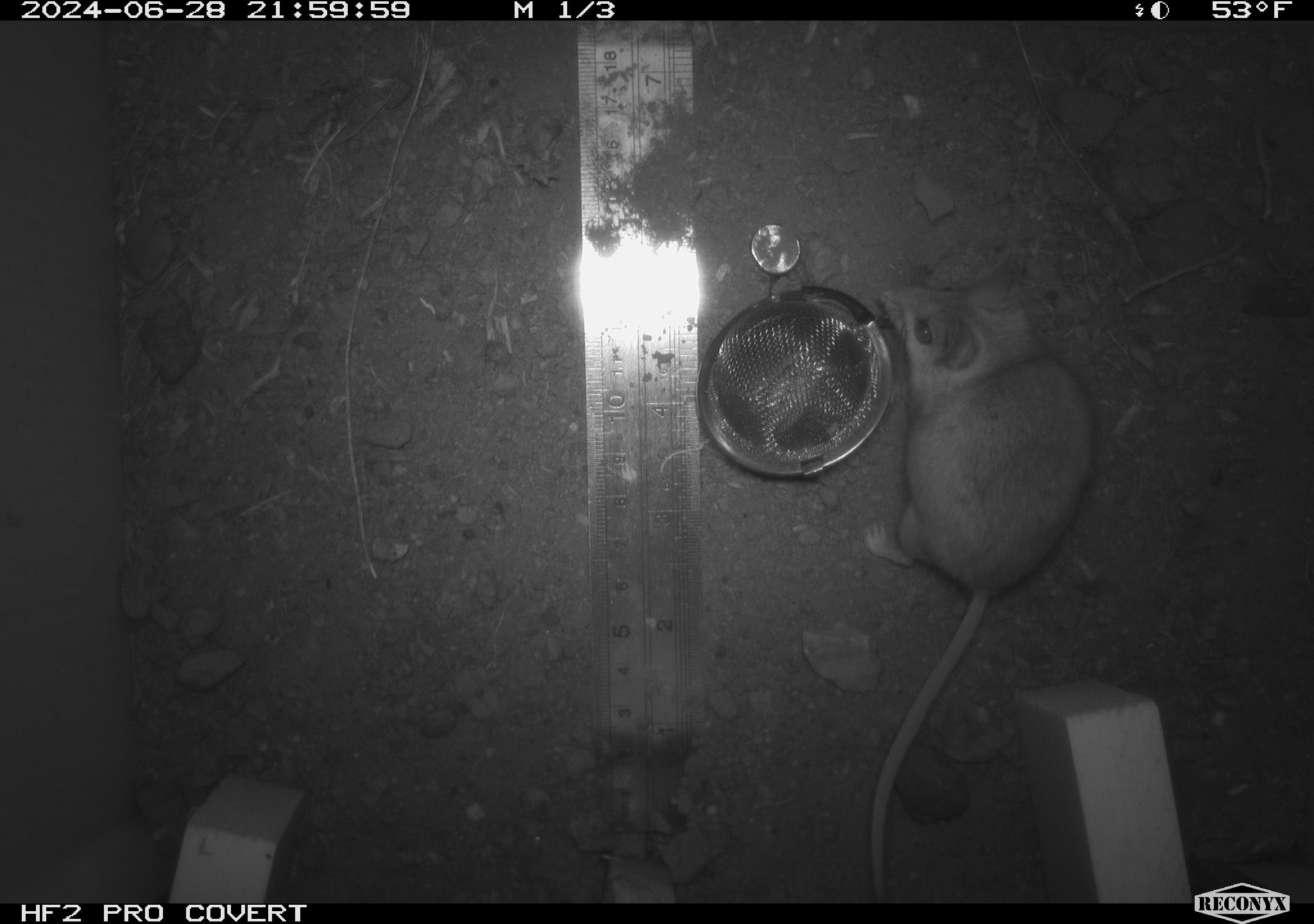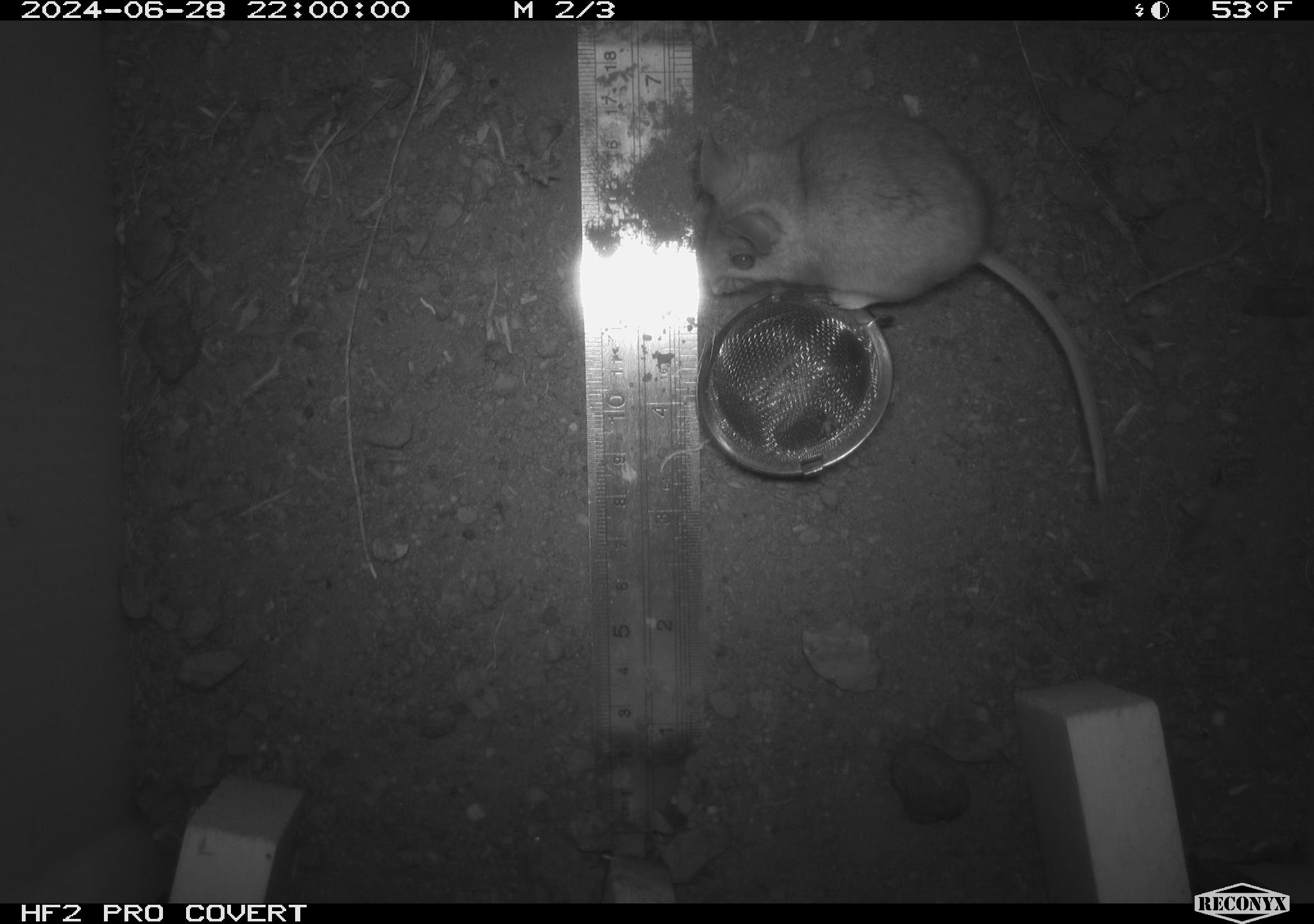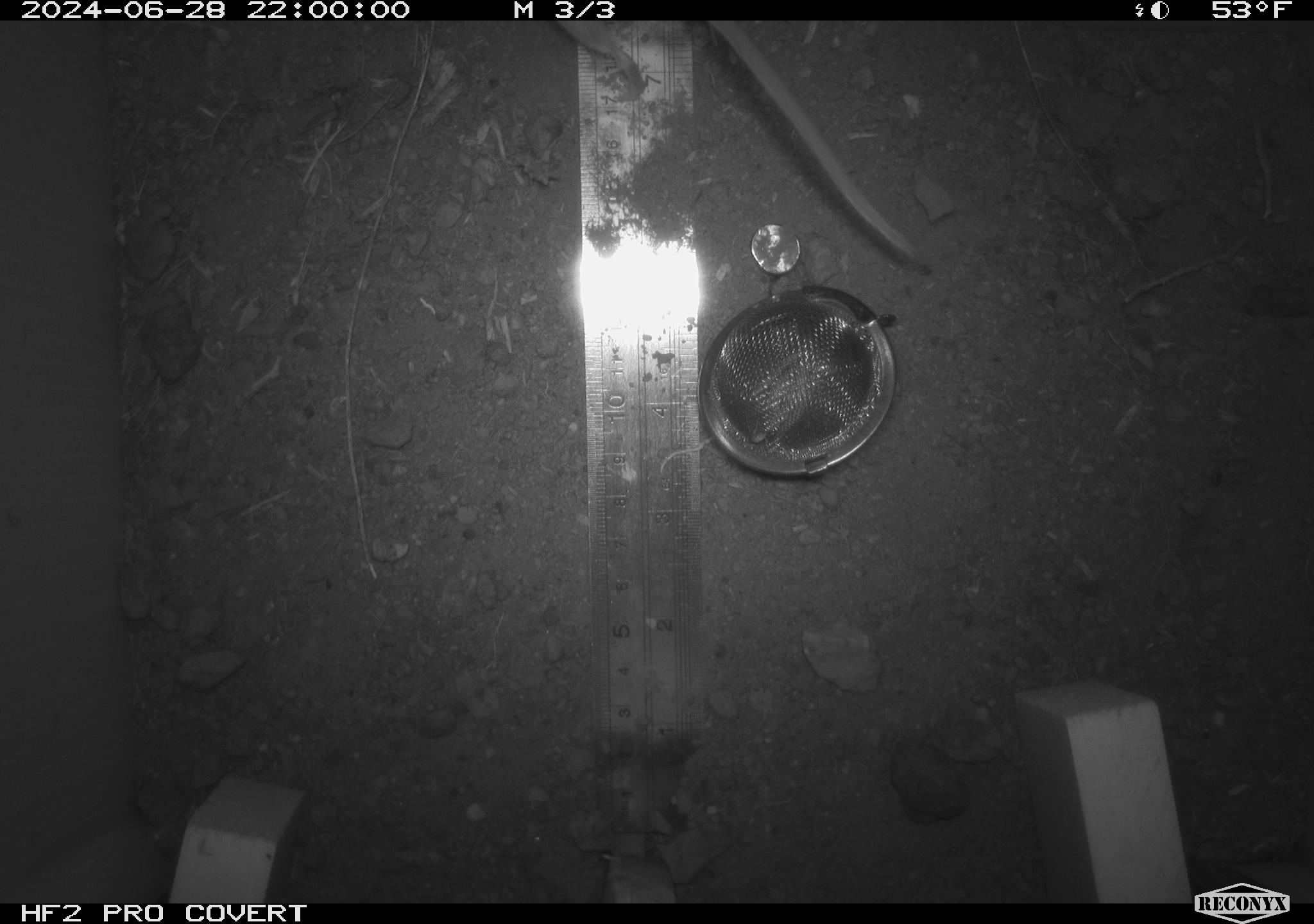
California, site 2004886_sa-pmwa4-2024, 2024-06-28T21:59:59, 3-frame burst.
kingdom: Animalia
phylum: Chordata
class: Mammalia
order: Rodentia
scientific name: Rodentia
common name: mouse species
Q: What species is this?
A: Mouse species (Rodentia).